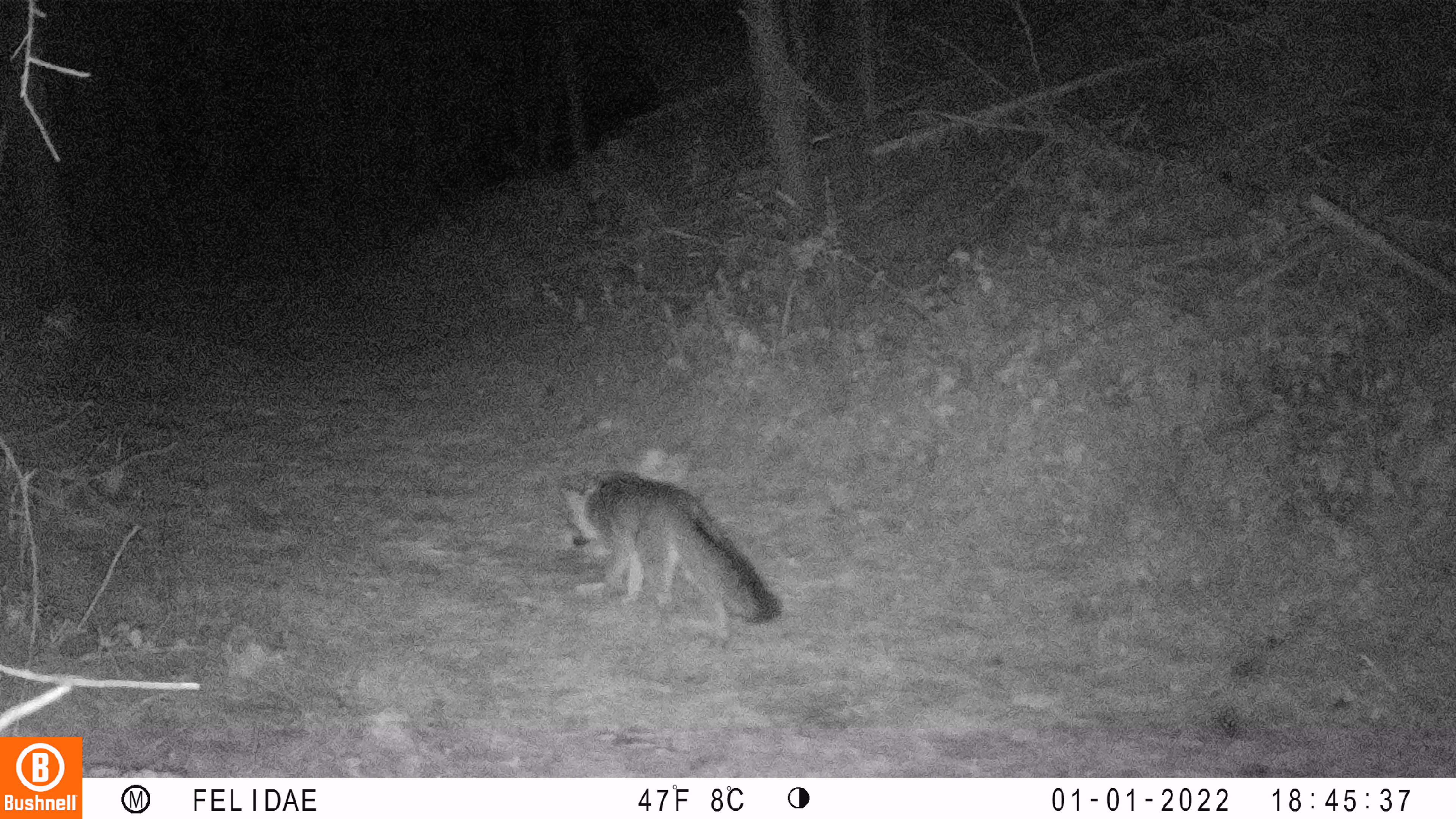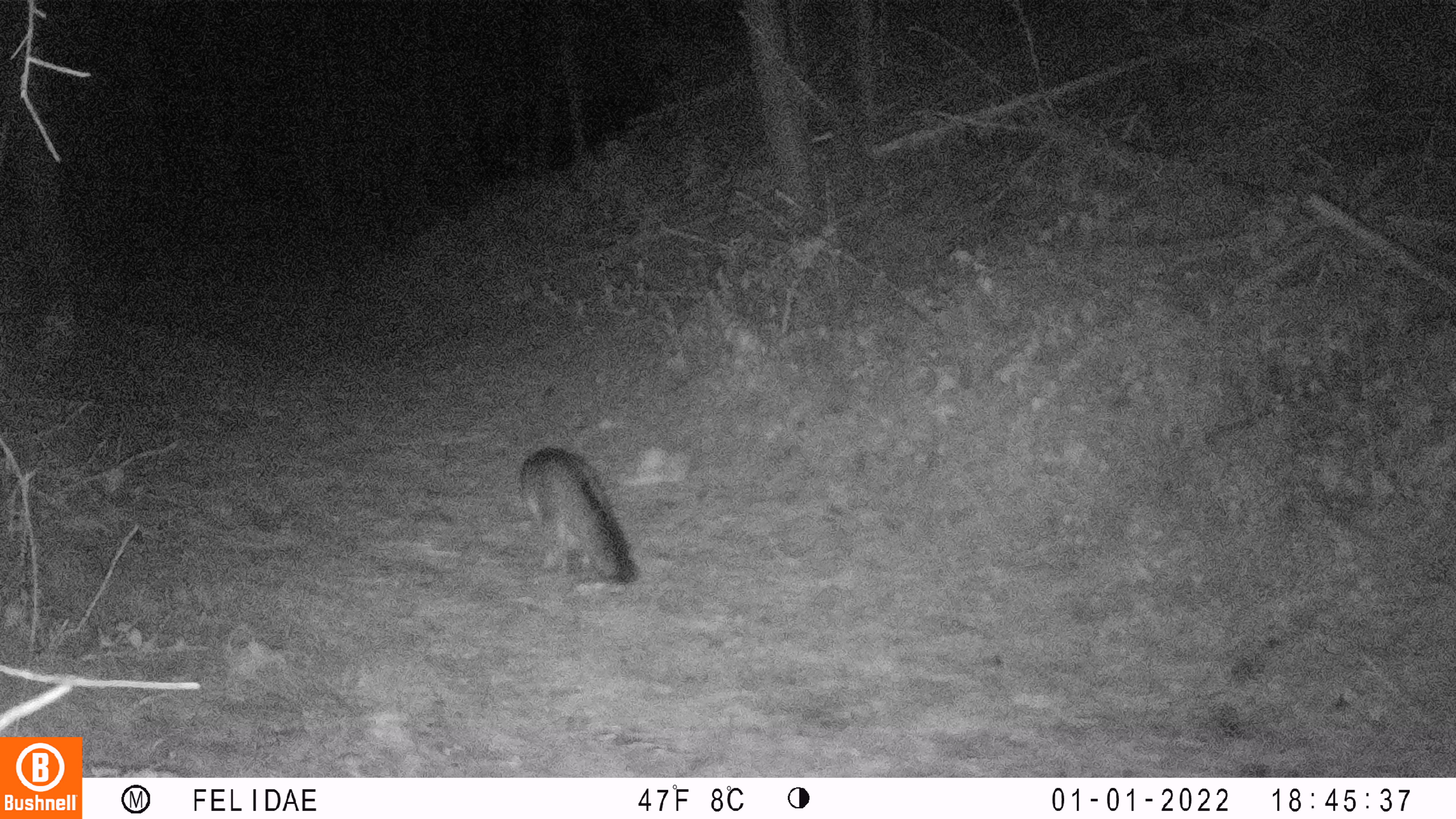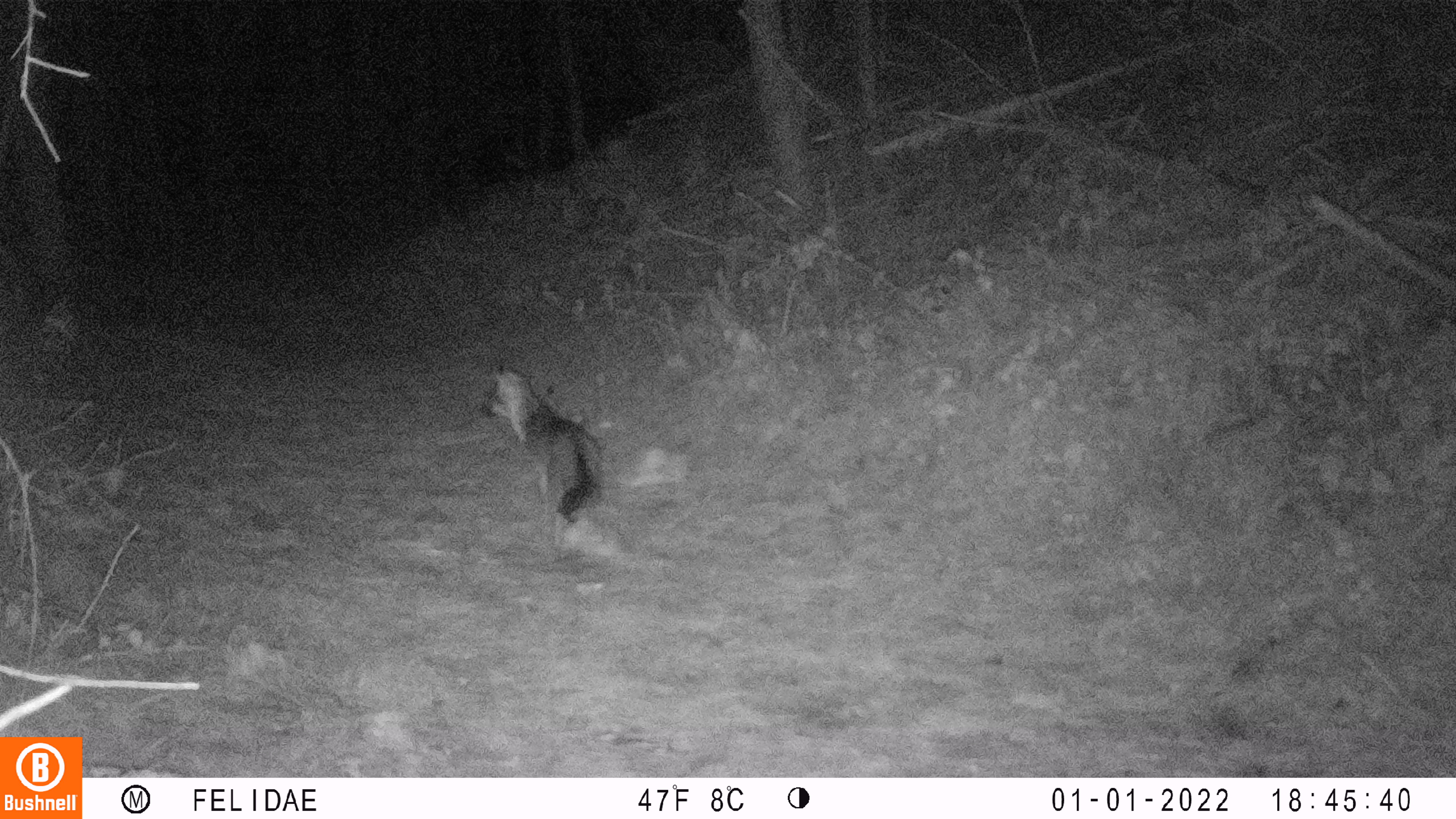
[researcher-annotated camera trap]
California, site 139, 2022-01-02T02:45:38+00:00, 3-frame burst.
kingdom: Animalia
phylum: Chordata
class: Mammalia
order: Carnivora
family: Canidae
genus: Urocyon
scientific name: Urocyon cinereoargenteus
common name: gray fox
Gray fox (Urocyon cinereoargenteus).